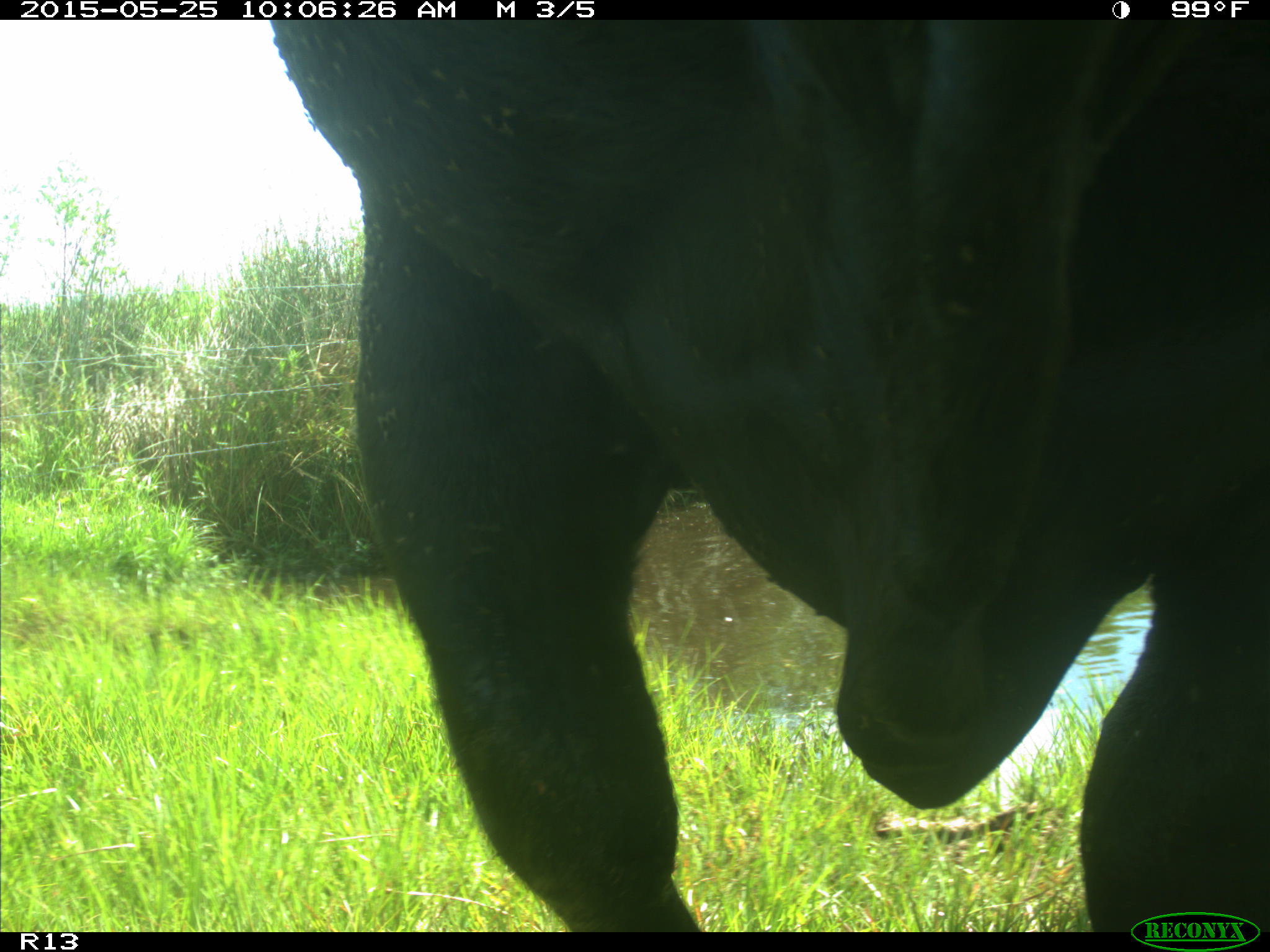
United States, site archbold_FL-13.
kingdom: Animalia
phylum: Chordata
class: Mammalia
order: Artiodactyla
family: Bovidae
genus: Bos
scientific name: Bos taurus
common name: domestic cow